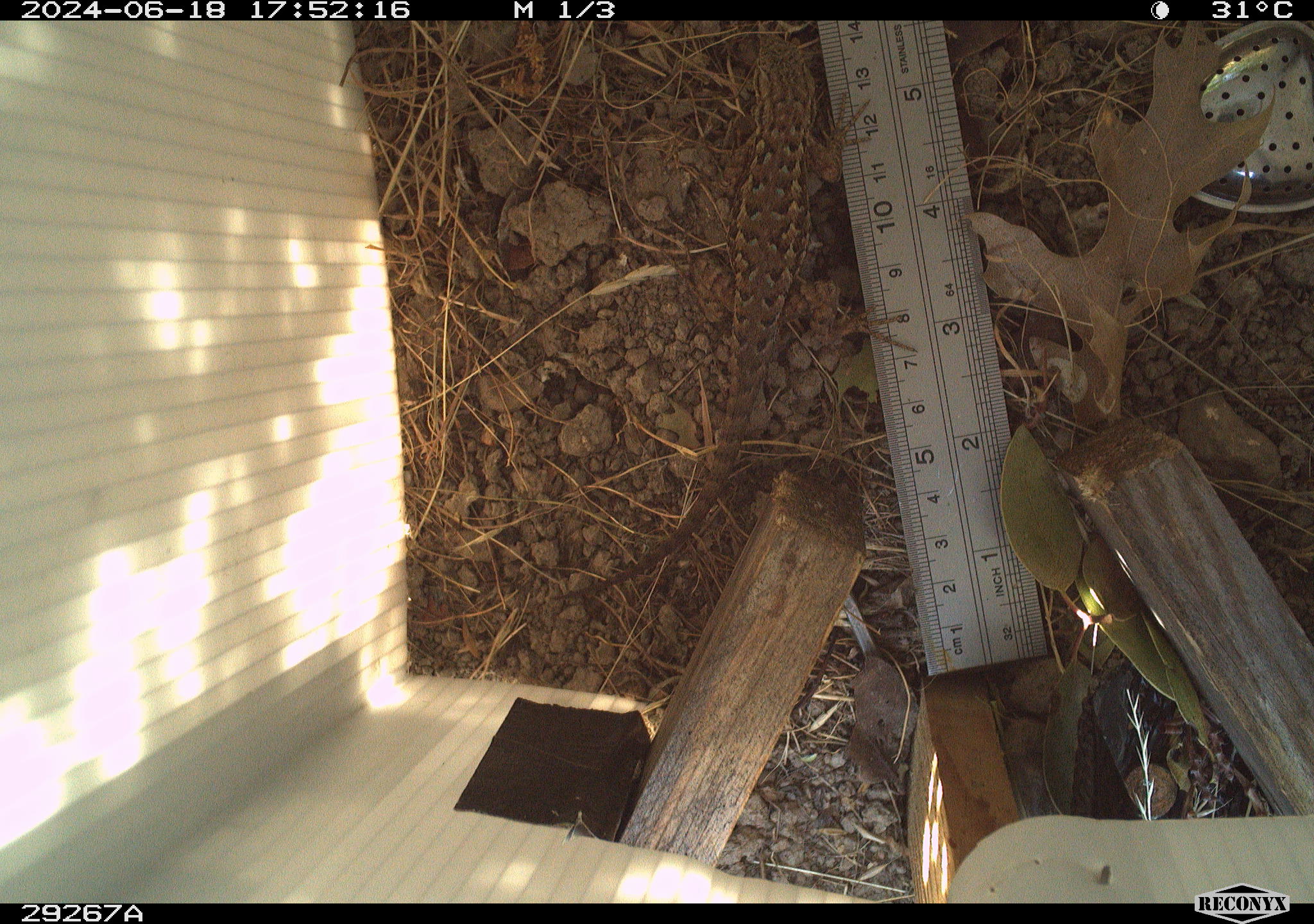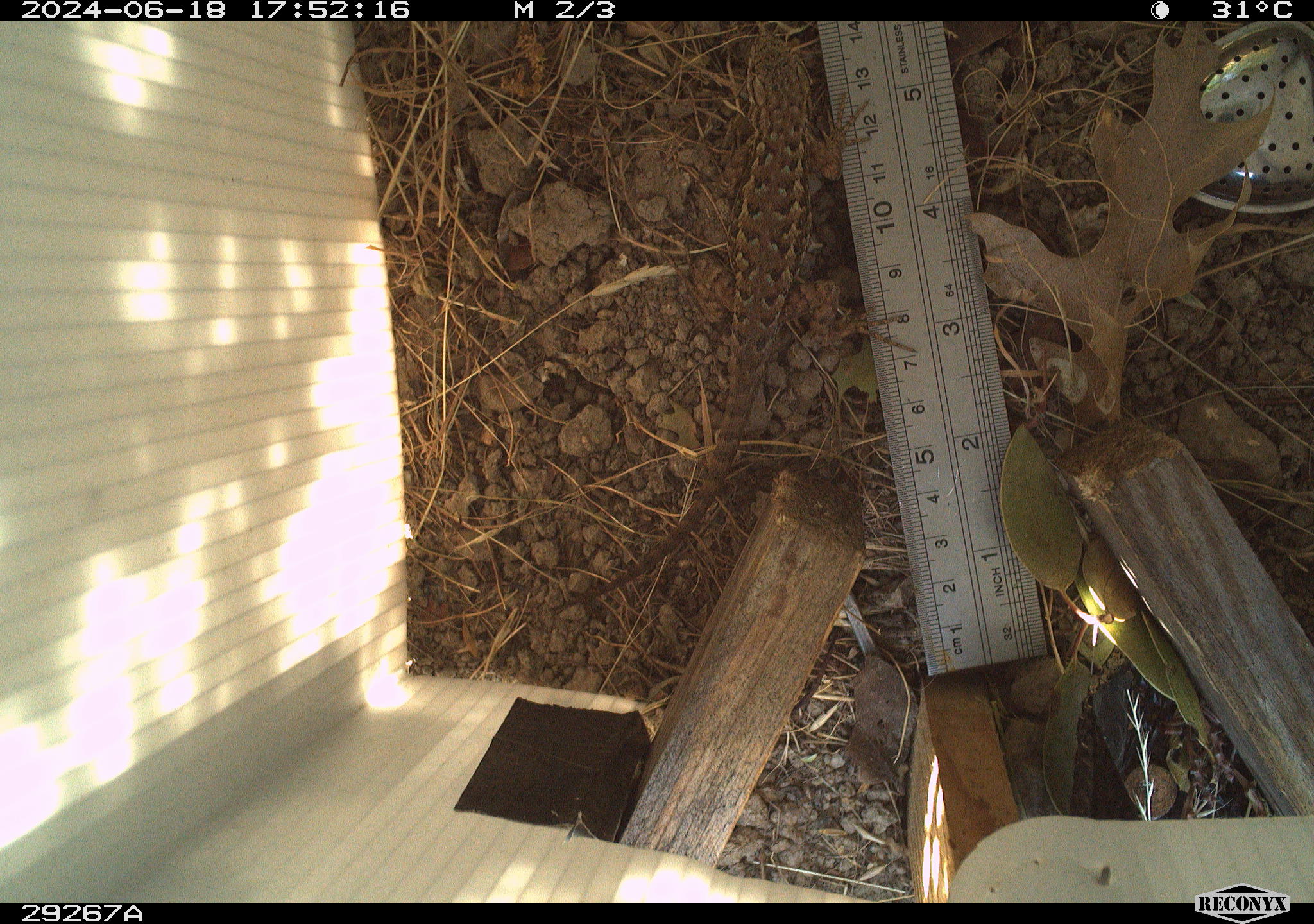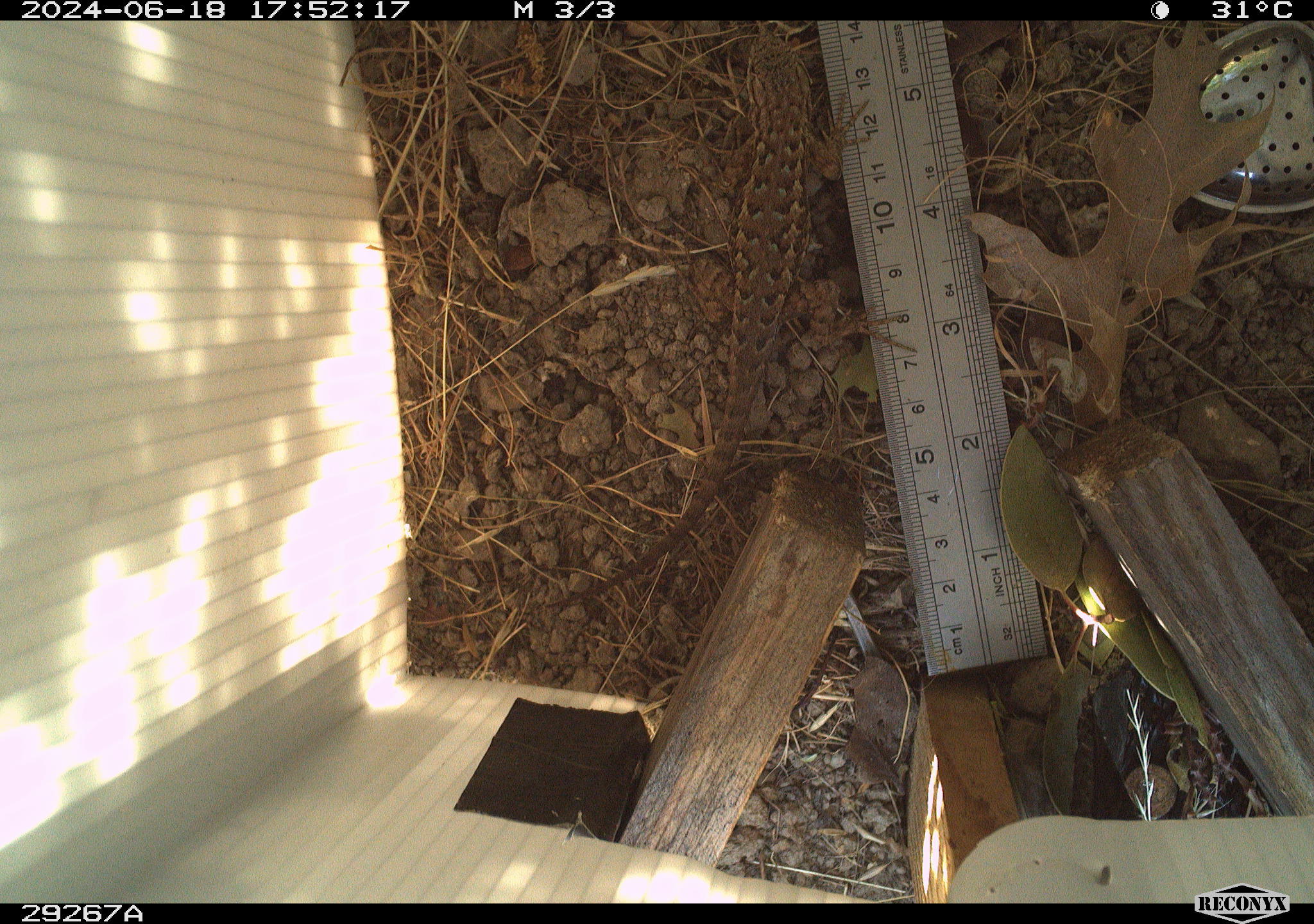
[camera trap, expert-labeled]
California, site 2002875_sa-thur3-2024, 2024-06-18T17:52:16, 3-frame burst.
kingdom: Animalia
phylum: Chordata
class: Reptilia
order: Squamata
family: Phrynosomatidae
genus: Sceloporus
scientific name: Sceloporus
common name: spiny lizards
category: sceloporus species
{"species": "sceloporus species (spiny lizards) (Sceloporus)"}